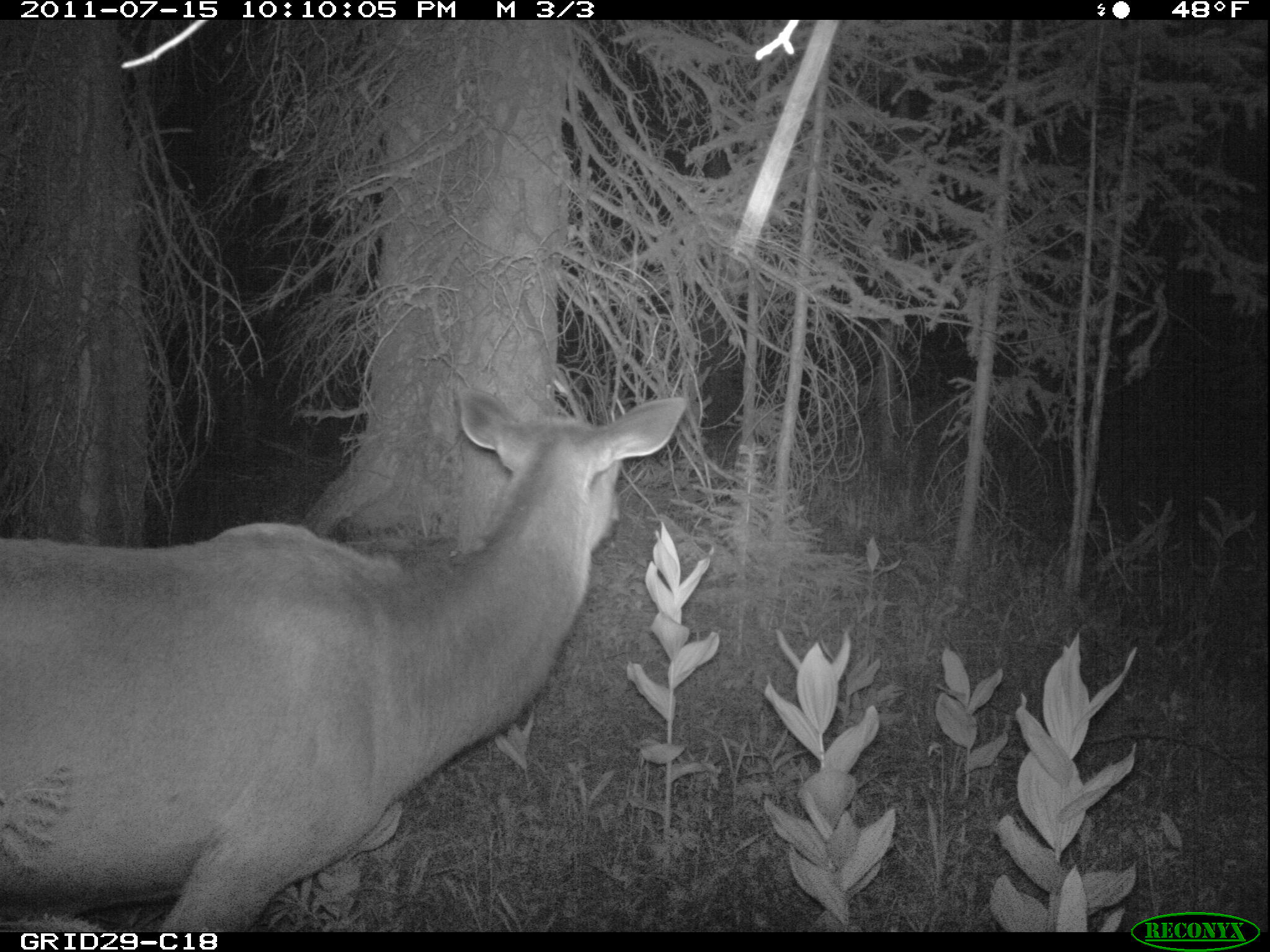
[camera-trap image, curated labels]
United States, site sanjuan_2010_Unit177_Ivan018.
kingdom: Animalia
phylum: Chordata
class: Mammalia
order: Artiodactyla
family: Cervidae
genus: Cervus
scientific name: Cervus elaphus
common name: red deer